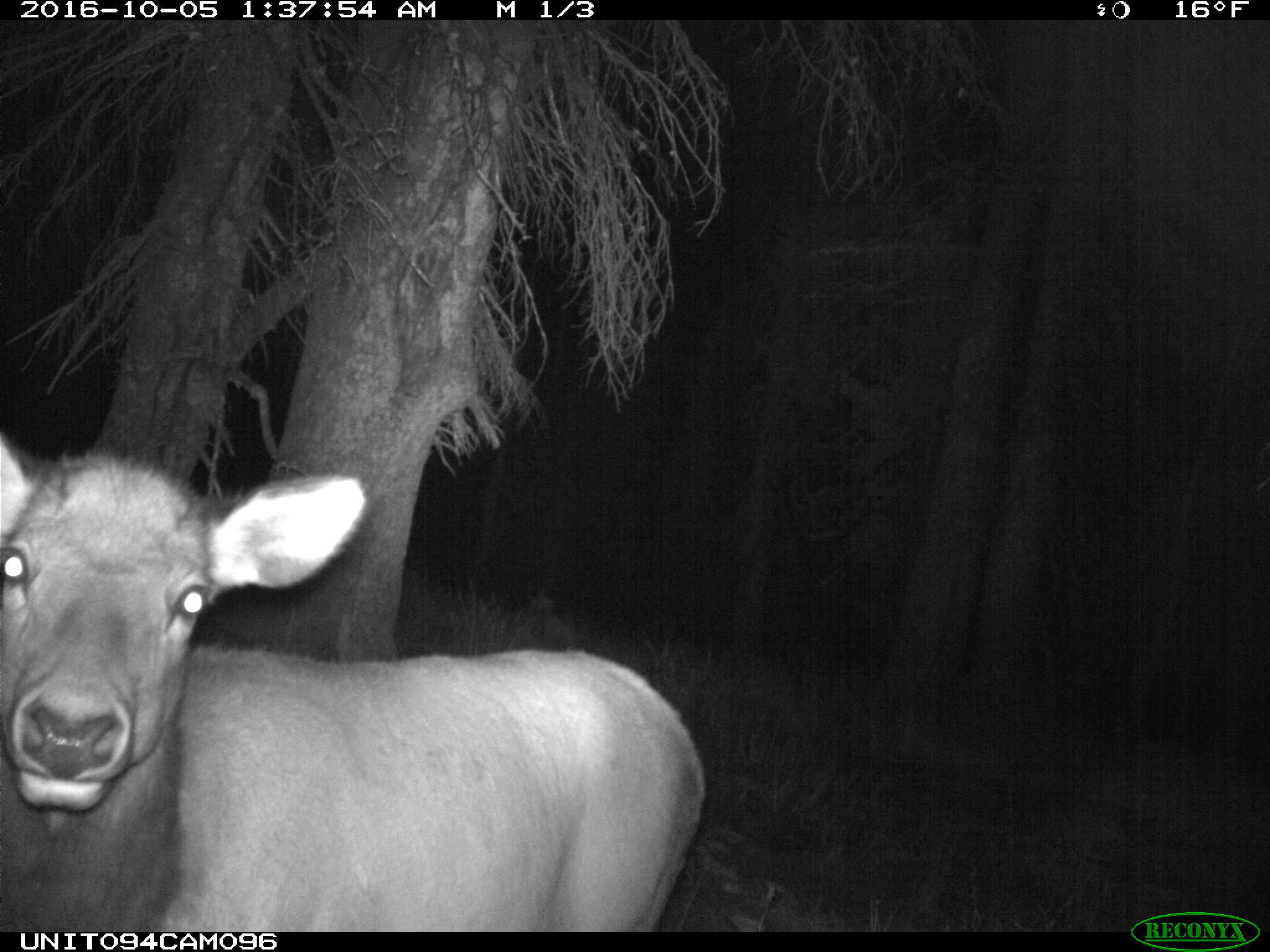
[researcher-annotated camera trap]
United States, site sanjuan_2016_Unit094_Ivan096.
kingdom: Animalia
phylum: Chordata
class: Mammalia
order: Artiodactyla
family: Cervidae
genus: Cervus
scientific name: Cervus elaphus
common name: red deer